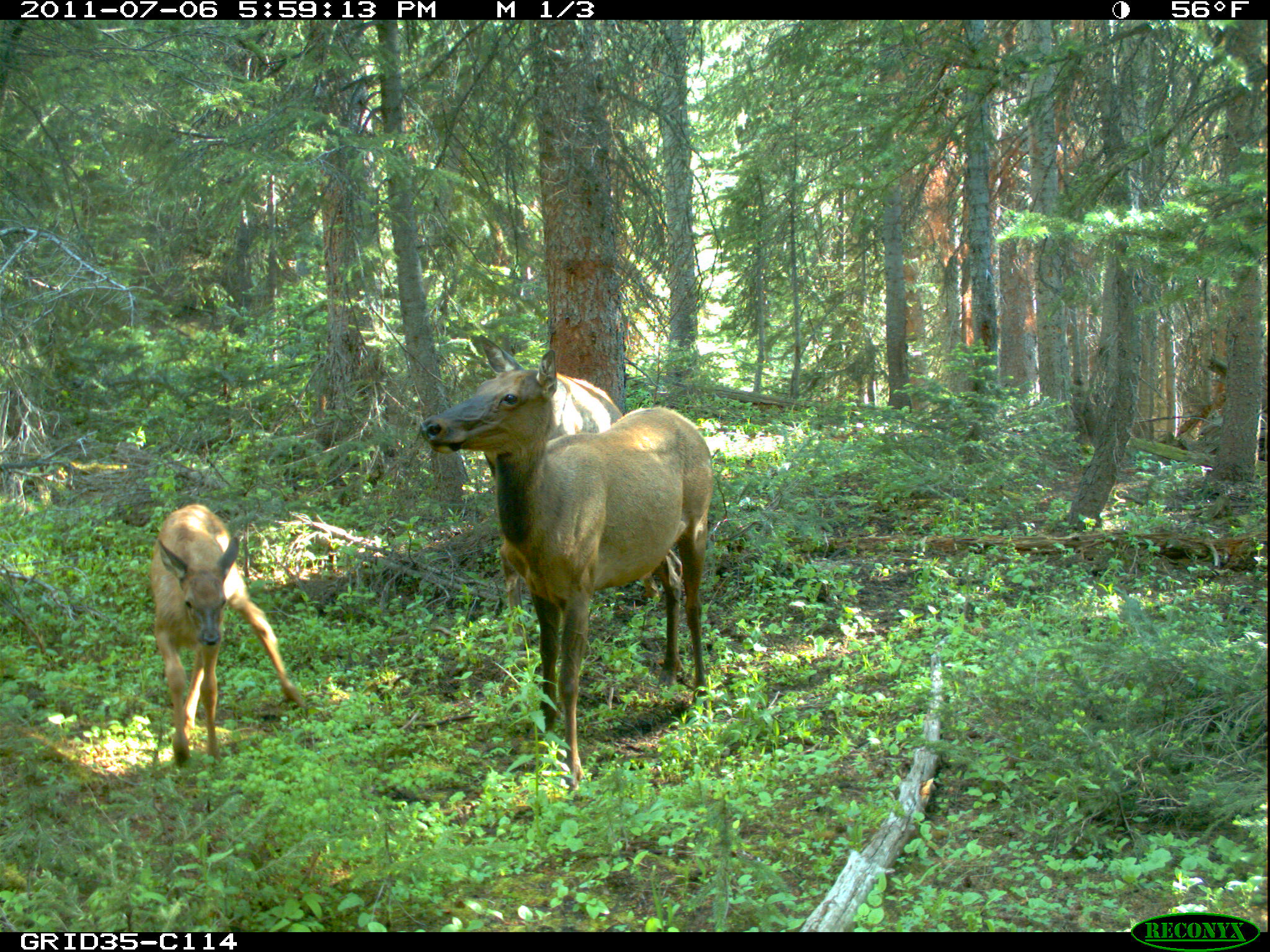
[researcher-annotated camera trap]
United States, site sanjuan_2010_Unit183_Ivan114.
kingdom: Animalia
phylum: Chordata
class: Mammalia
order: Artiodactyla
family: Cervidae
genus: Cervus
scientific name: Cervus elaphus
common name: red deer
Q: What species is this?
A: Cervus elaphus (red deer).